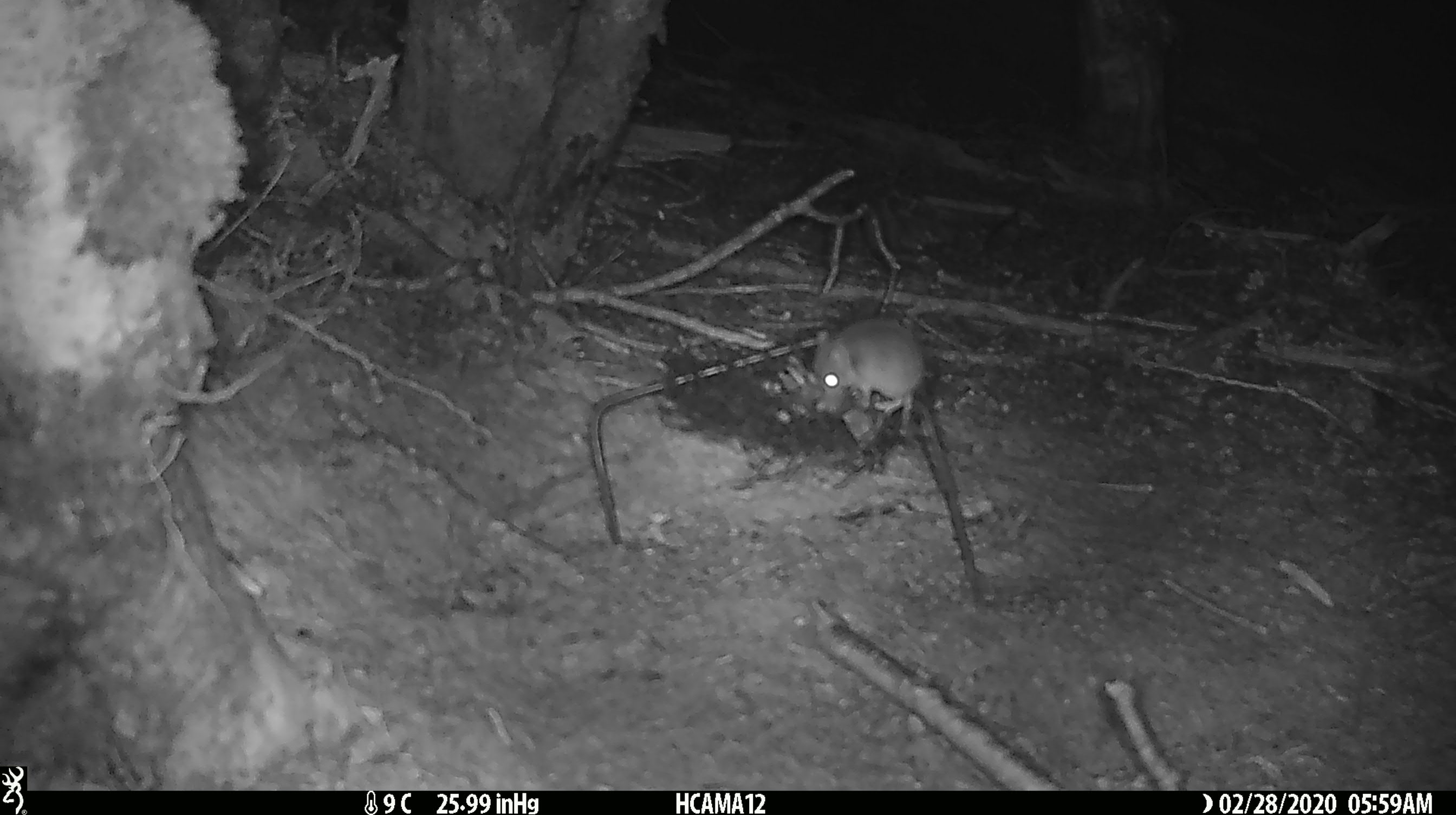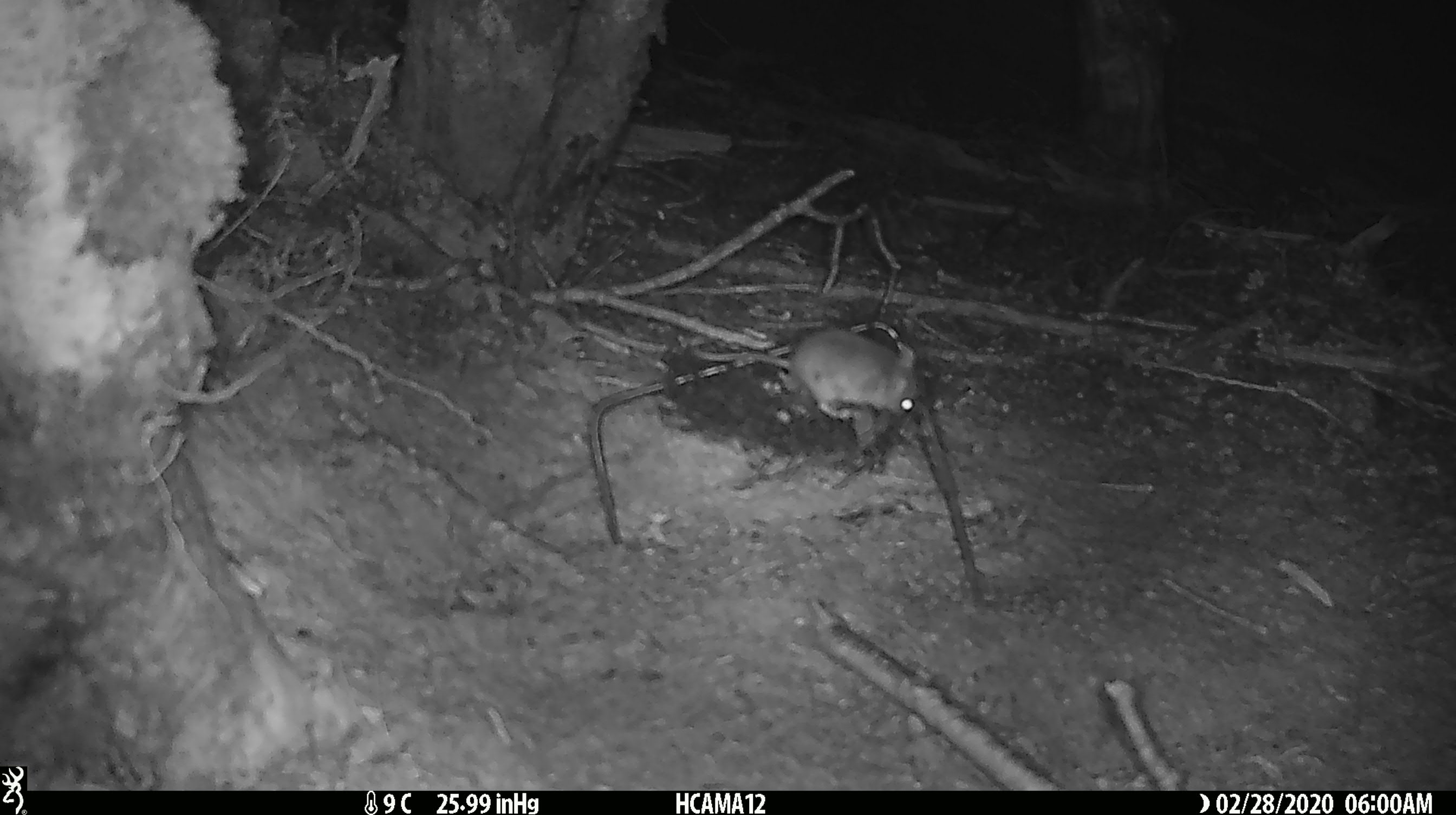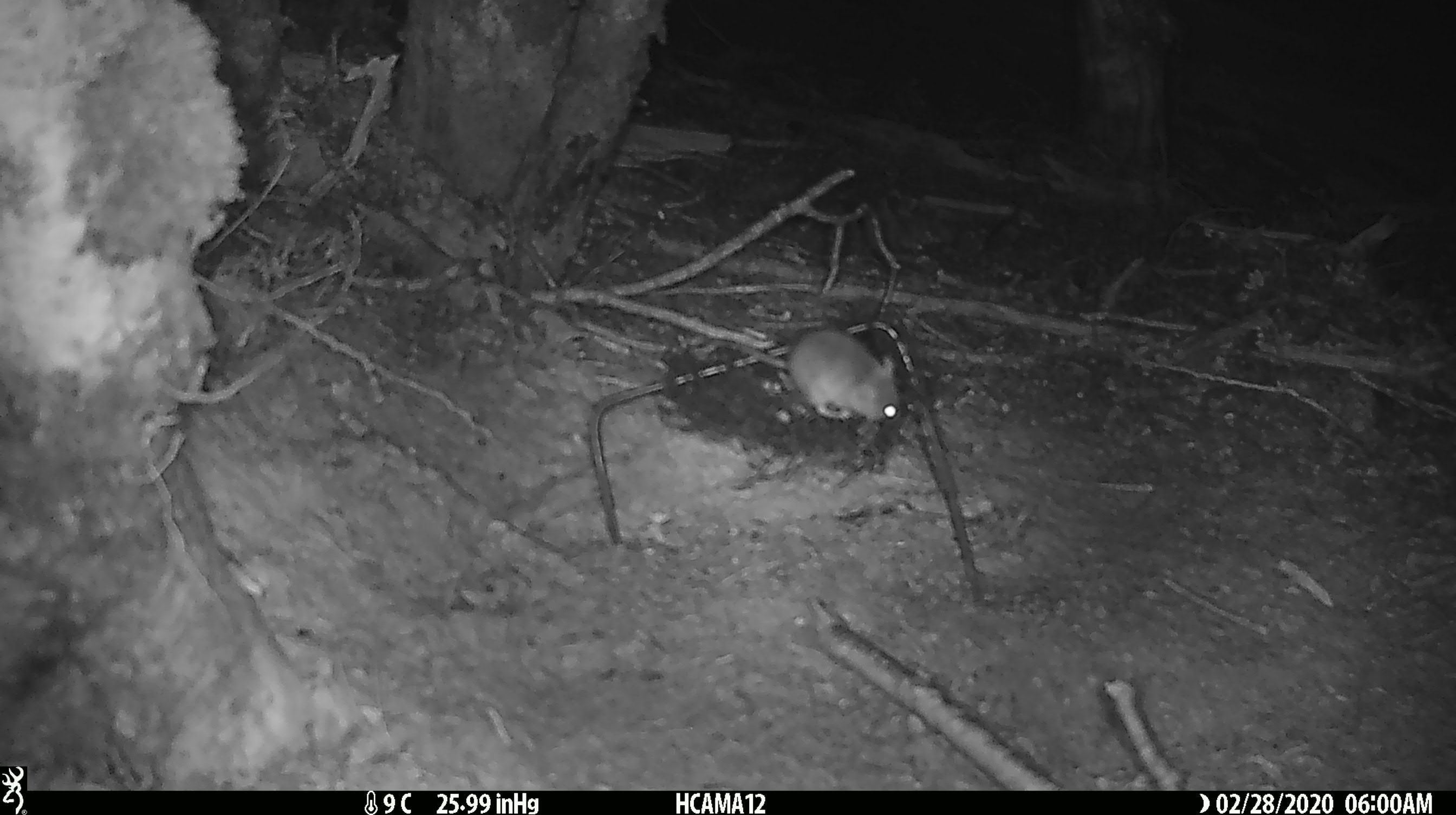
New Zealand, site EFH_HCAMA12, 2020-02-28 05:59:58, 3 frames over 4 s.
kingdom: Animalia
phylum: Chordata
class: Mammalia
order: Rodentia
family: Muridae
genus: Mus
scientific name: Mus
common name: mouse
Mouse (Mus).